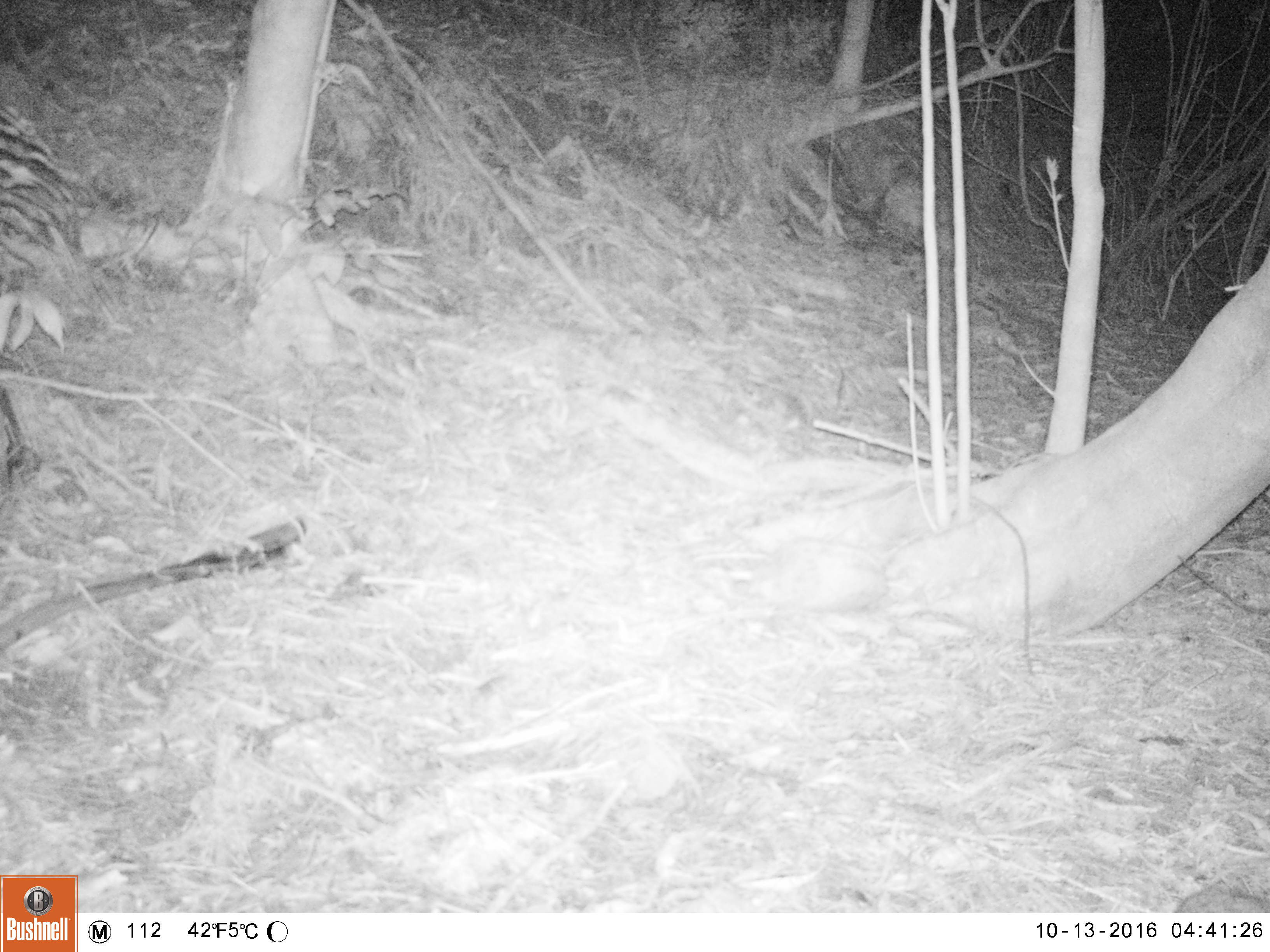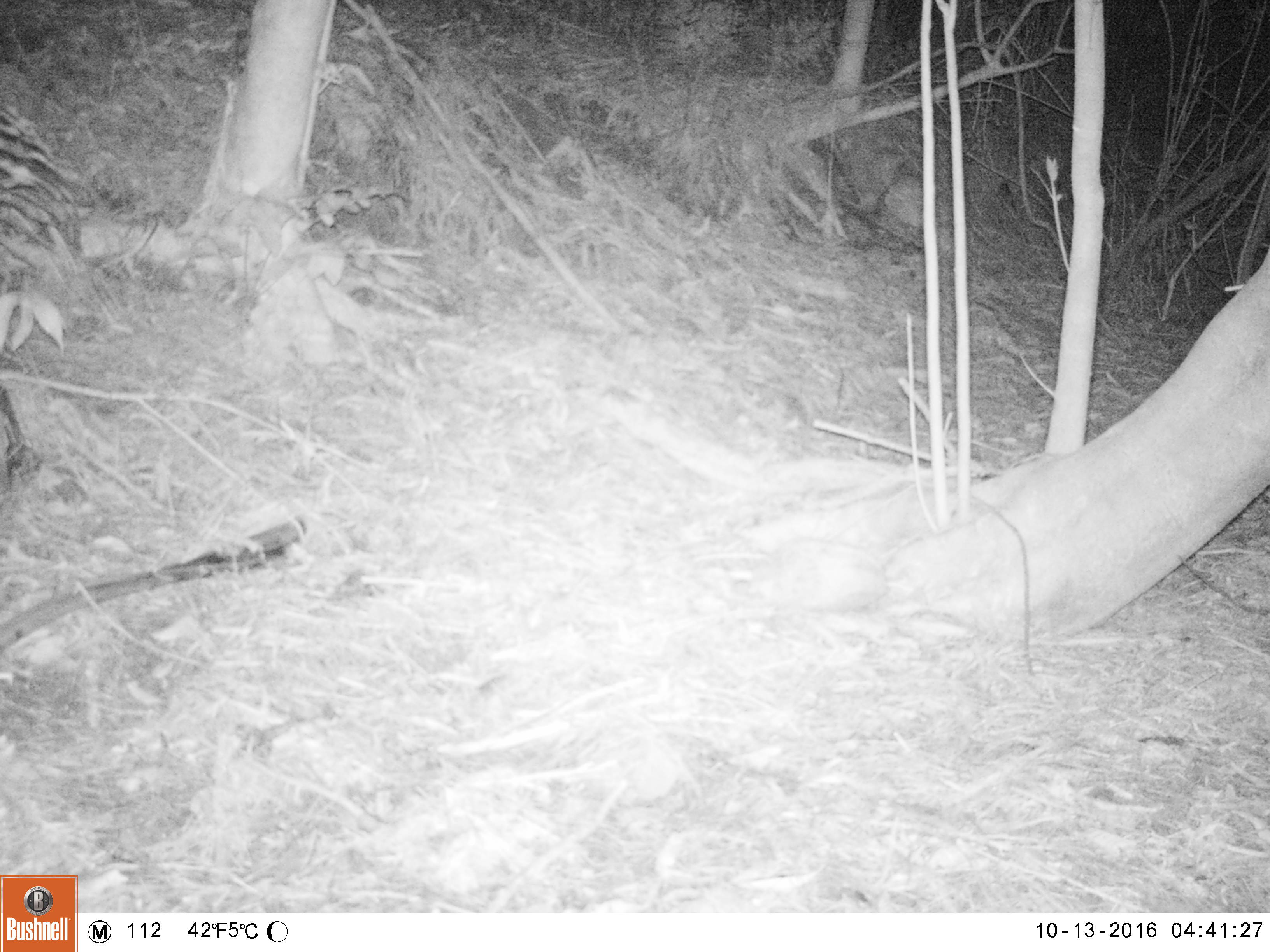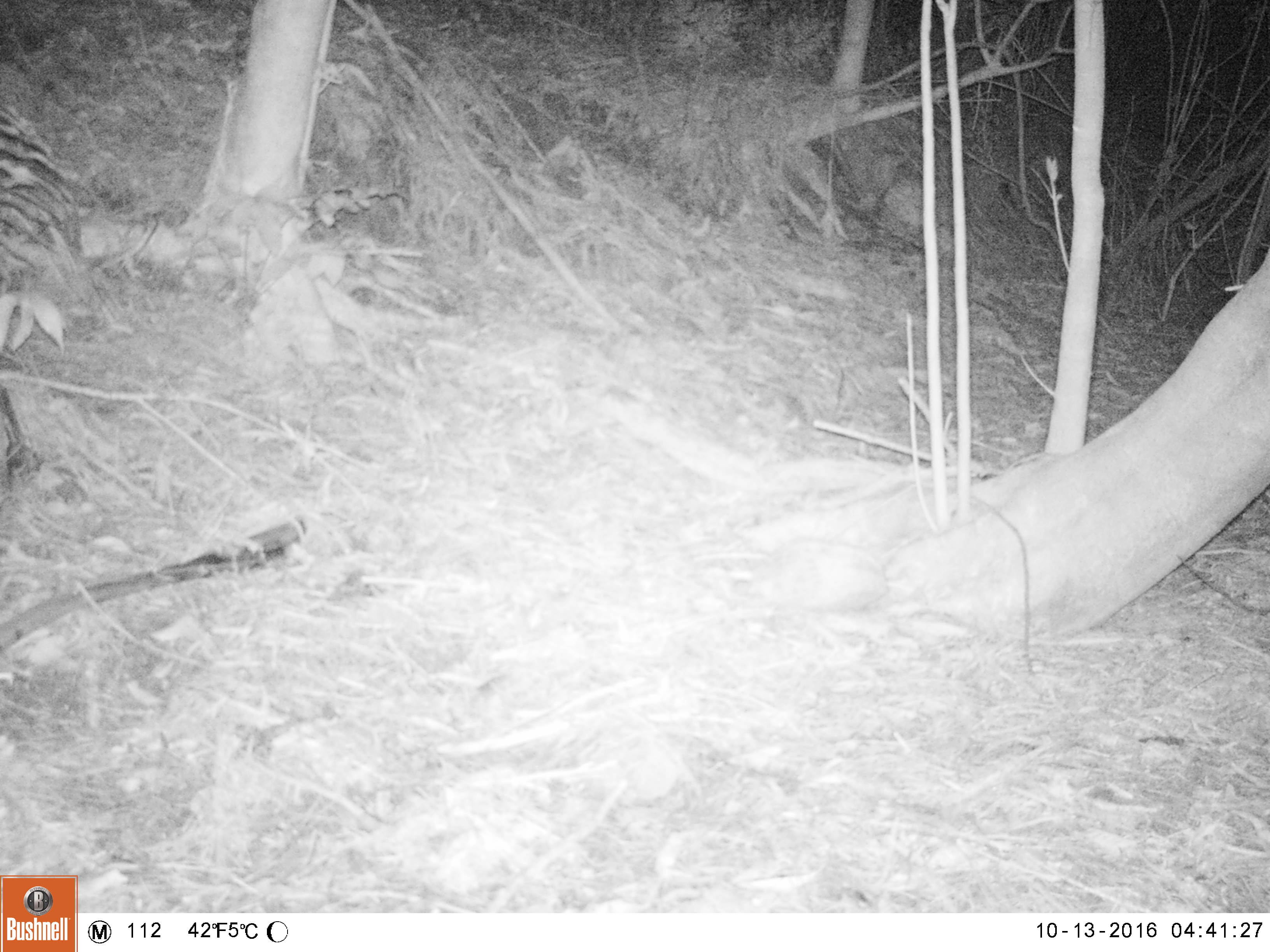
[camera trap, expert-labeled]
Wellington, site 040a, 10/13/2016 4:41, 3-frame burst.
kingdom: Animalia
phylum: Chordata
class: Mammalia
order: Eulipotyphla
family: Erinaceidae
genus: Erinaceus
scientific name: Erinaceus europaeus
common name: hedgehog